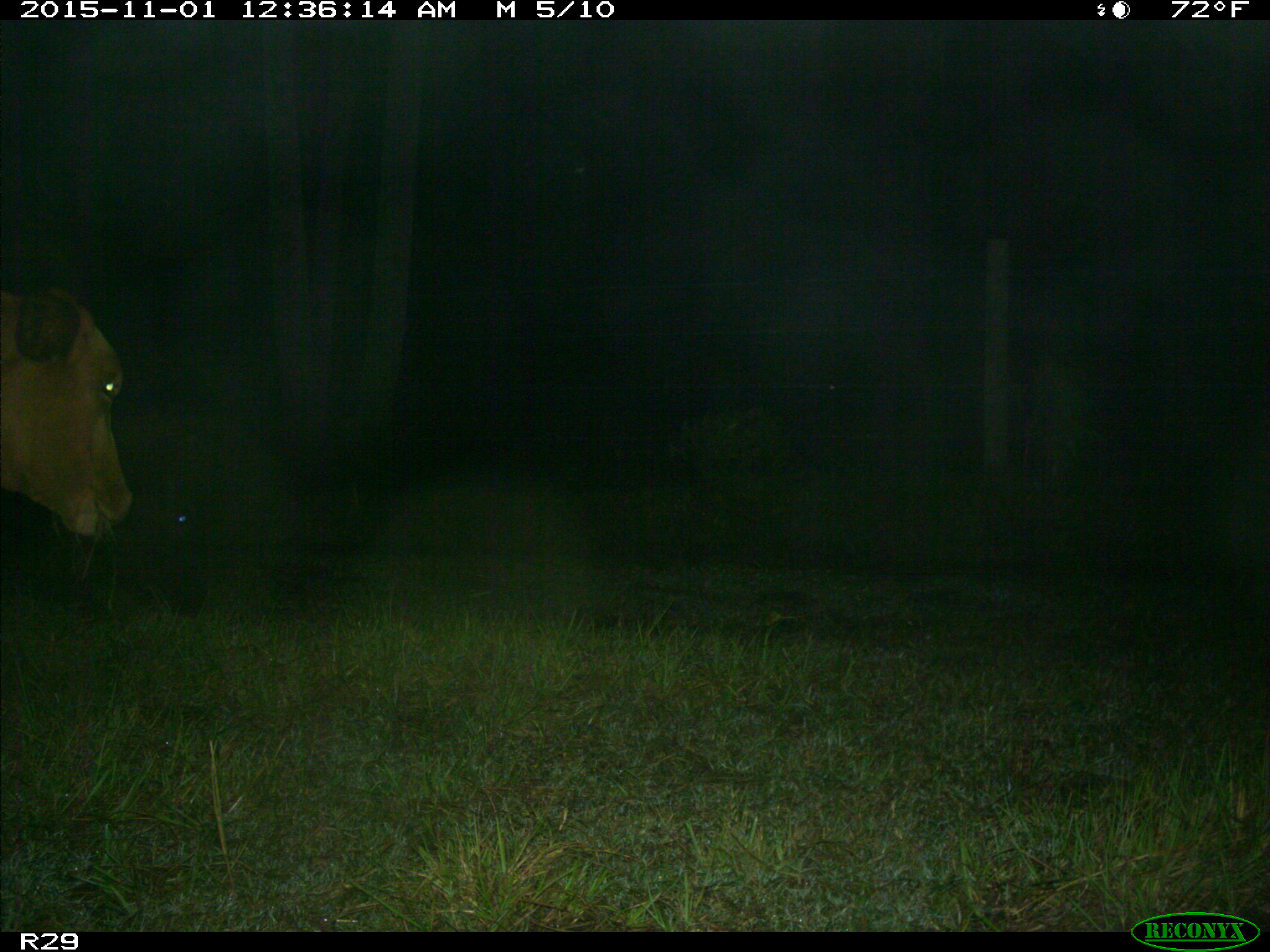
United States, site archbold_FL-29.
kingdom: Animalia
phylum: Chordata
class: Mammalia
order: Artiodactyla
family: Bovidae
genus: Bos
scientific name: Bos taurus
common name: domestic cow